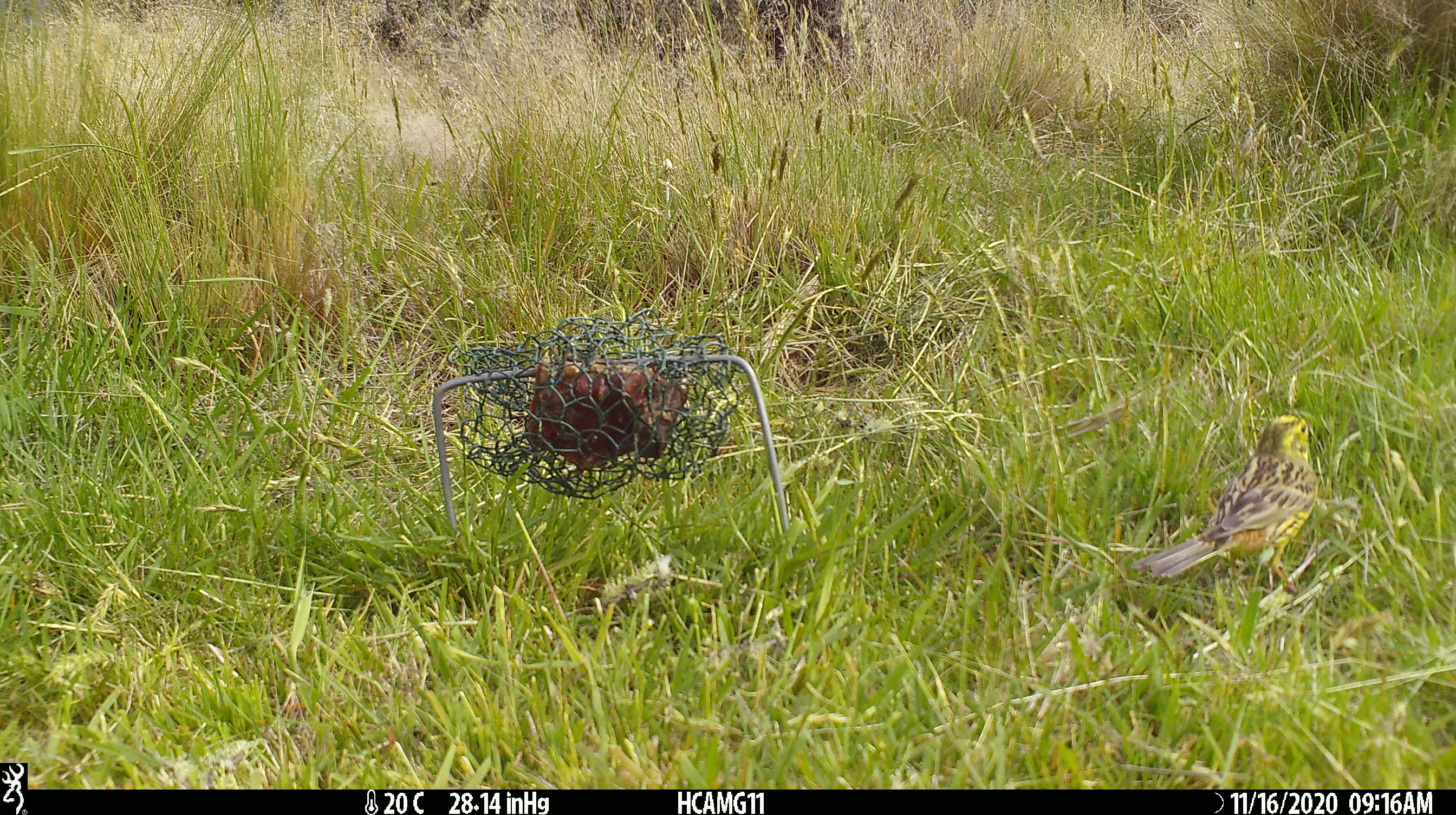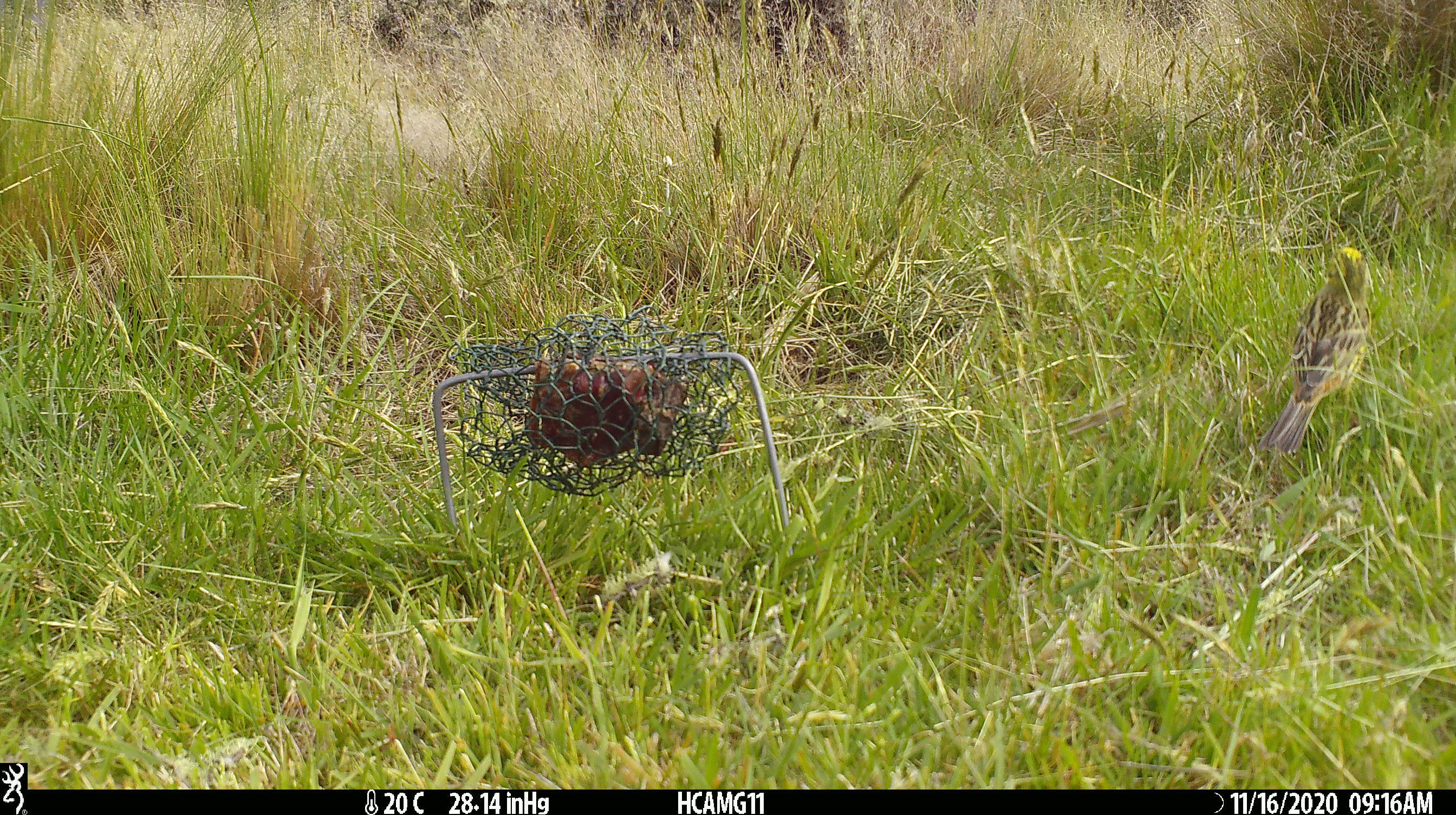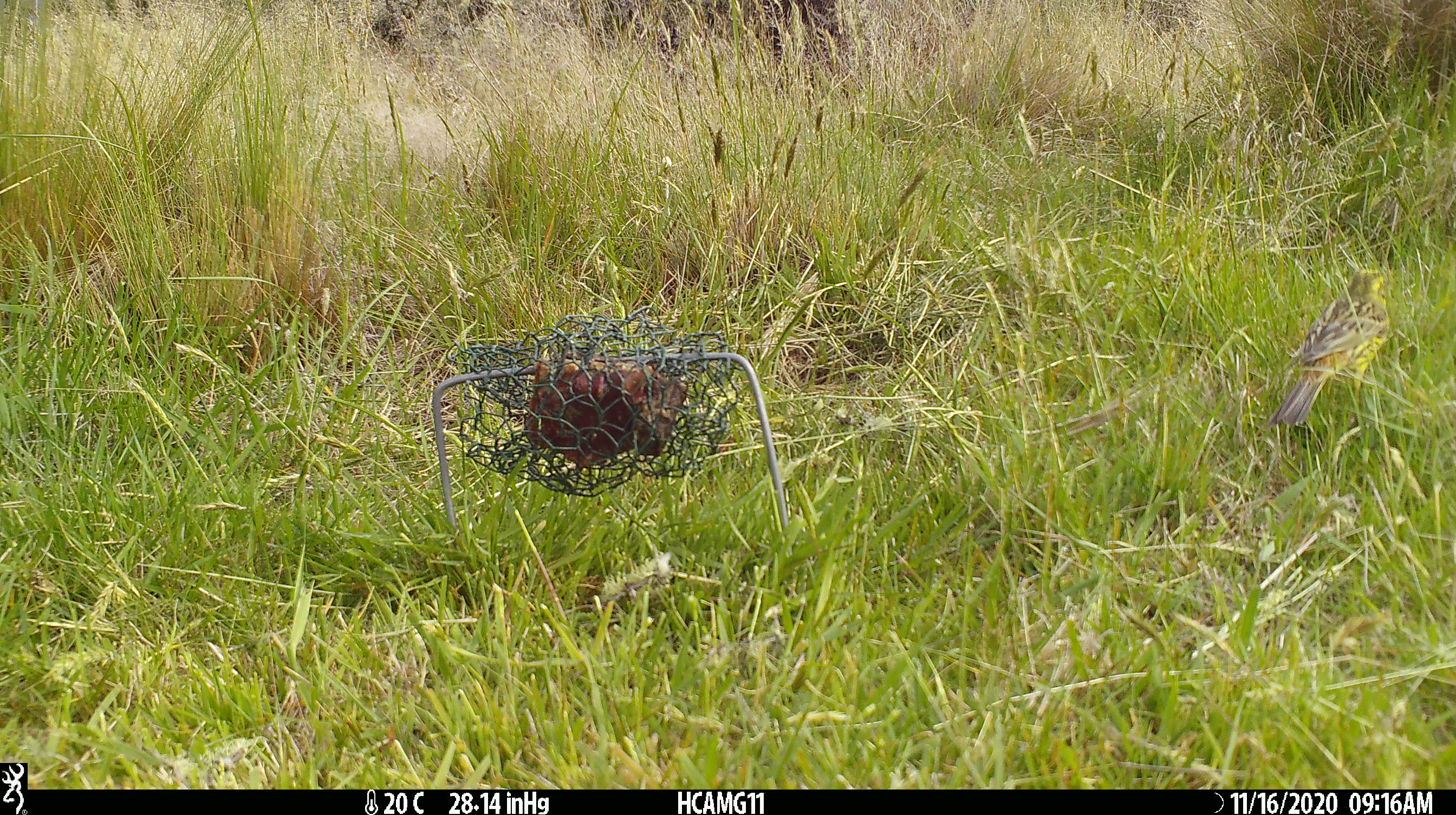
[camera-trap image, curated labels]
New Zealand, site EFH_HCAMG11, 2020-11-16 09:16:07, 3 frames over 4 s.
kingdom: Animalia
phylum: Chordata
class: Aves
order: Passeriformes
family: Emberizidae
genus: Emberiza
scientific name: Emberiza citrinella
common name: yellowhammer